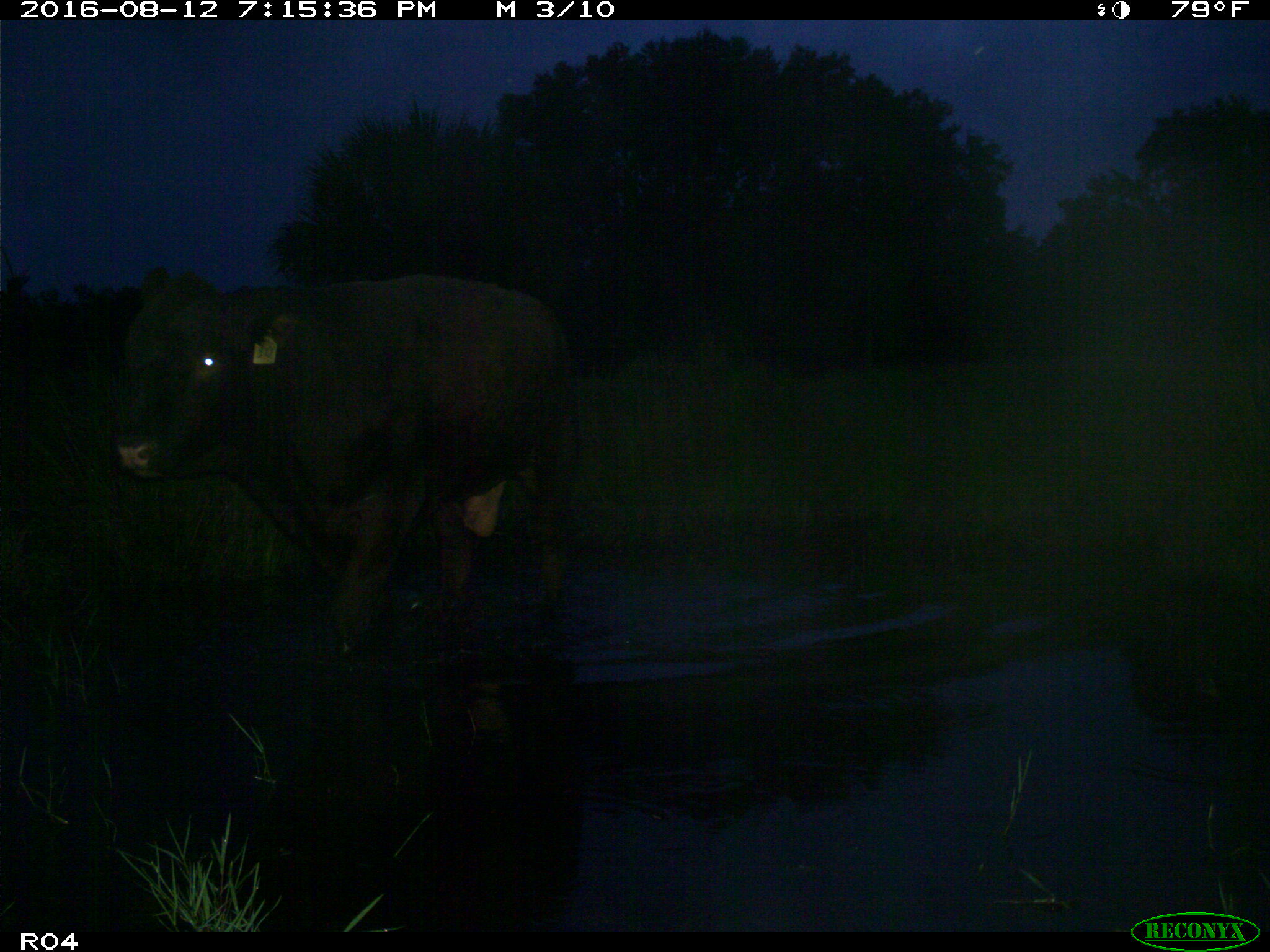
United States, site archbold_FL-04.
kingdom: Animalia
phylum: Chordata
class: Mammalia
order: Artiodactyla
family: Bovidae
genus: Bos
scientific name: Bos taurus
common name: domestic cow